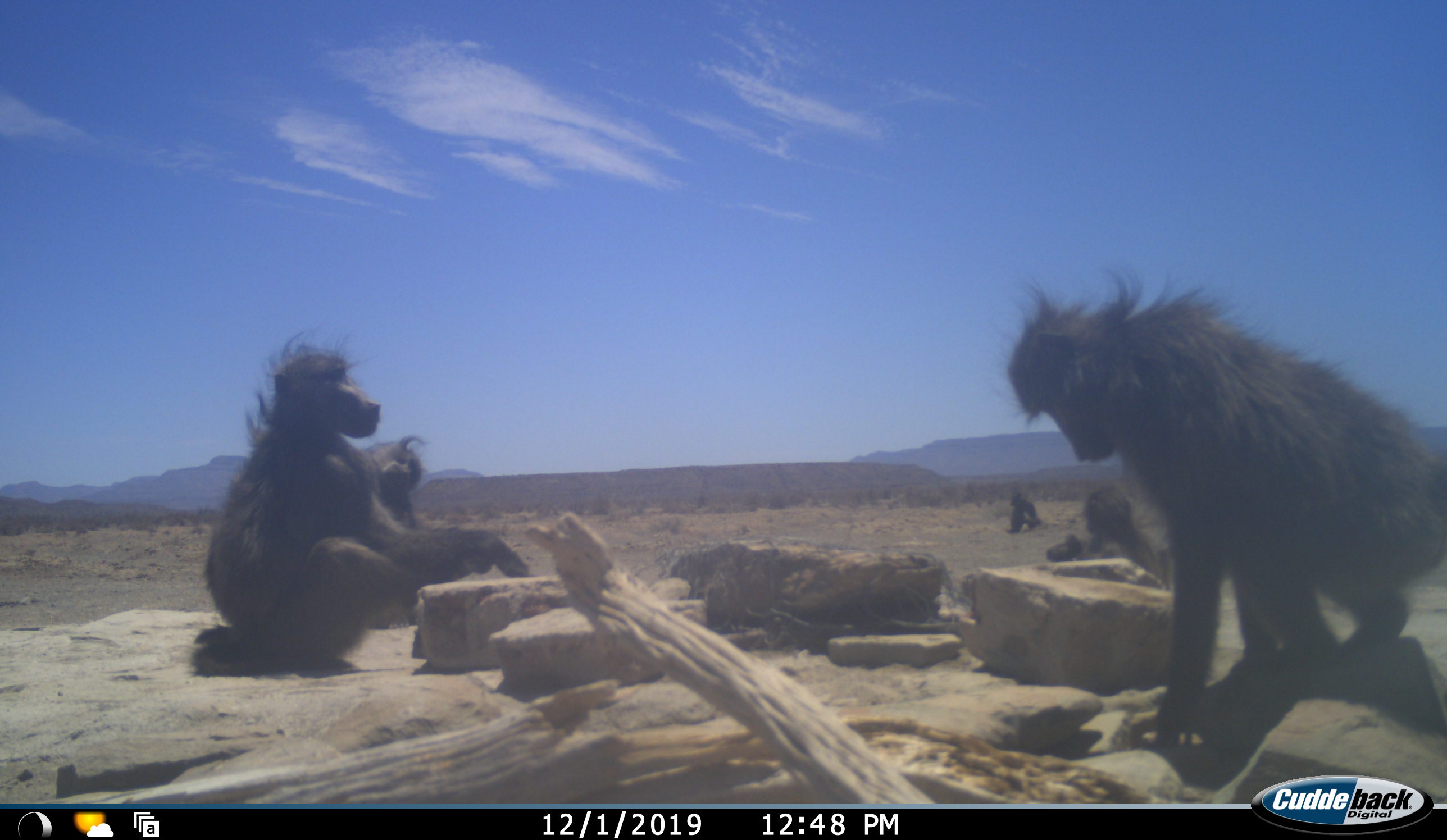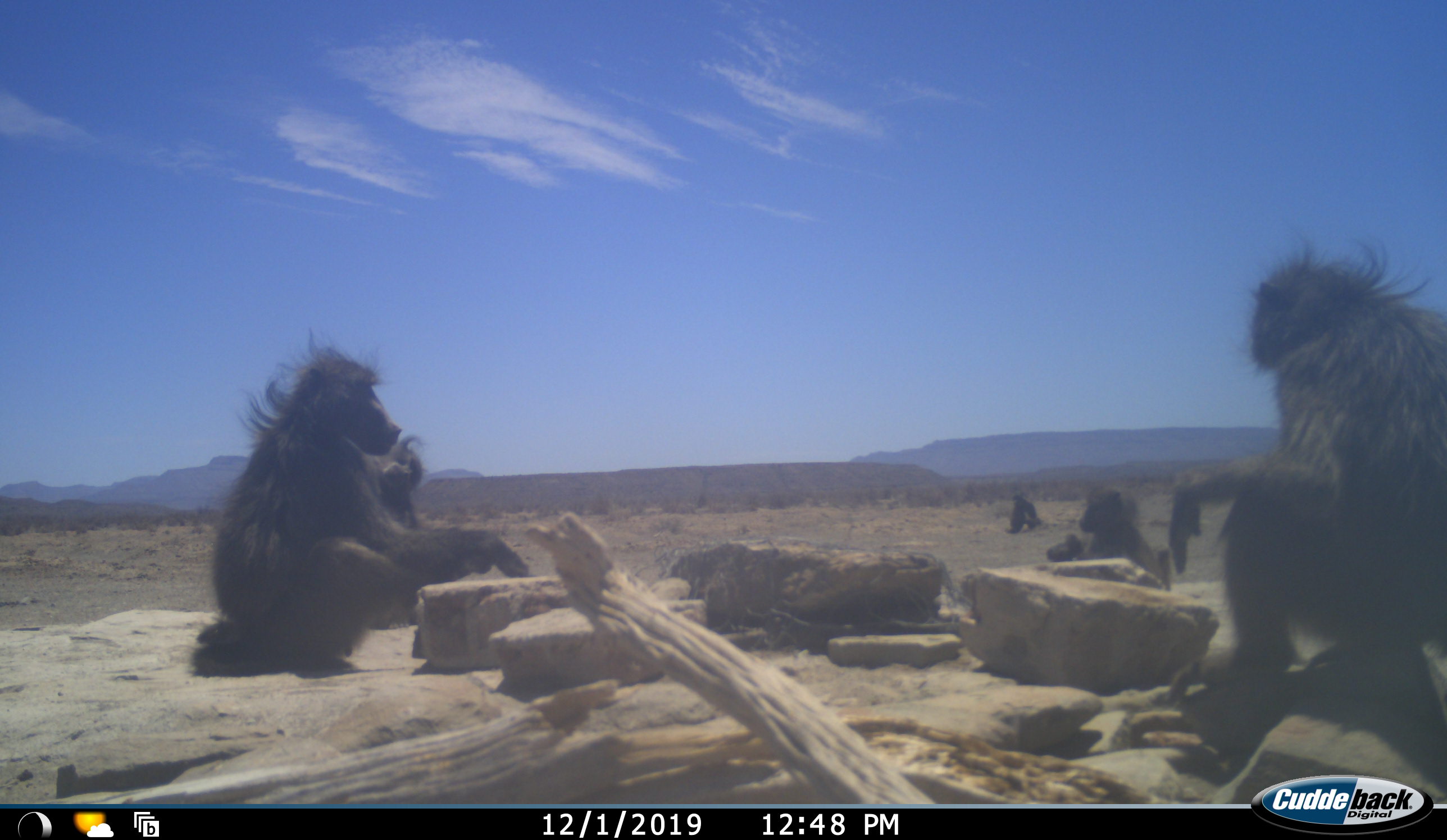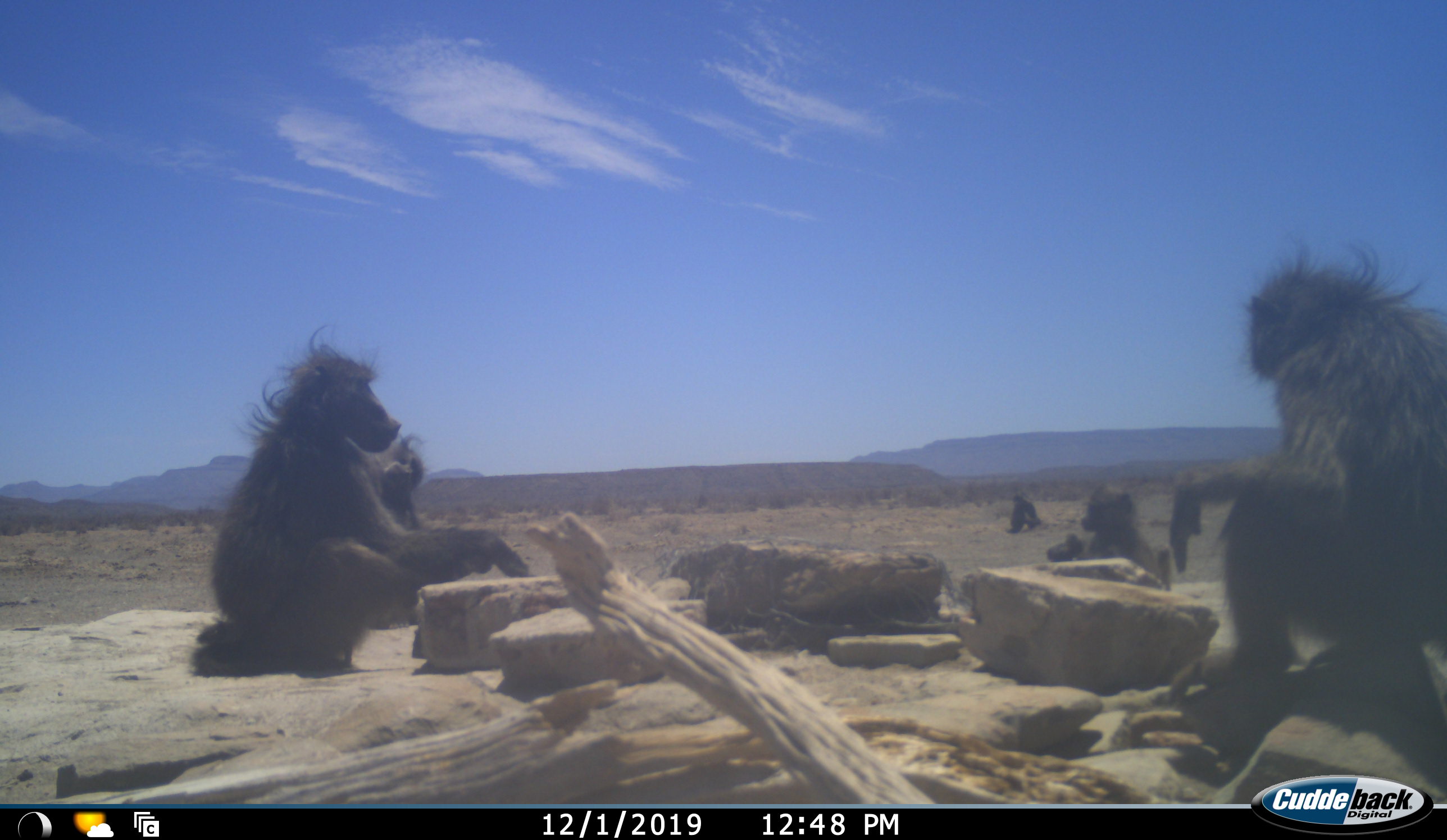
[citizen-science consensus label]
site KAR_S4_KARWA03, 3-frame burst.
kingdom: Animalia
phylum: Chordata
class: Mammalia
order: Primates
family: Cercopithecidae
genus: Papio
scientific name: Papio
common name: baboon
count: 5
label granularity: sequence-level